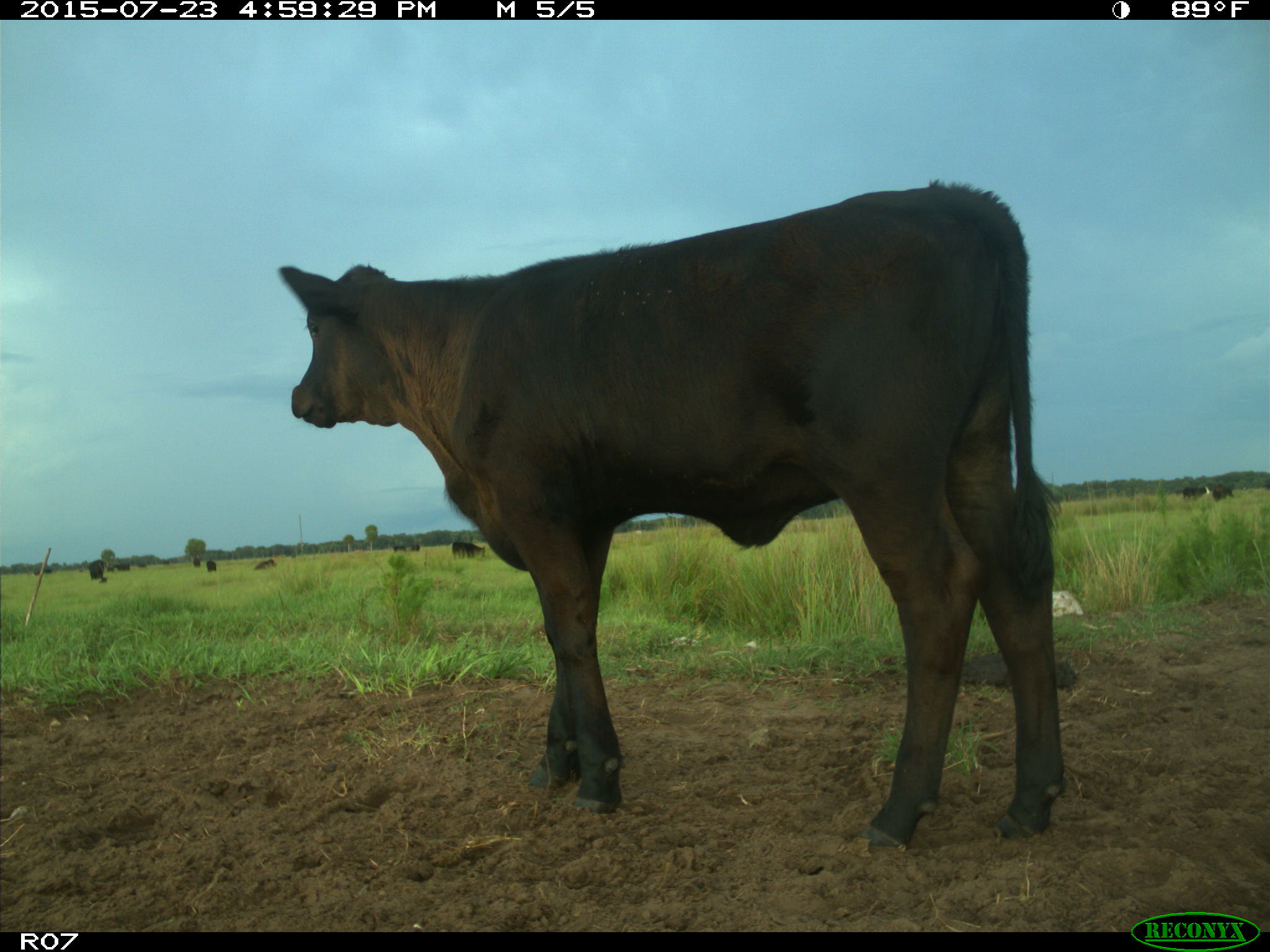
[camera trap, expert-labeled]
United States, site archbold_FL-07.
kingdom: Animalia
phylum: Chordata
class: Mammalia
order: Artiodactyla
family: Bovidae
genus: Bos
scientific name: Bos taurus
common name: domestic cow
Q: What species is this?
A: Bos taurus (domestic cow).